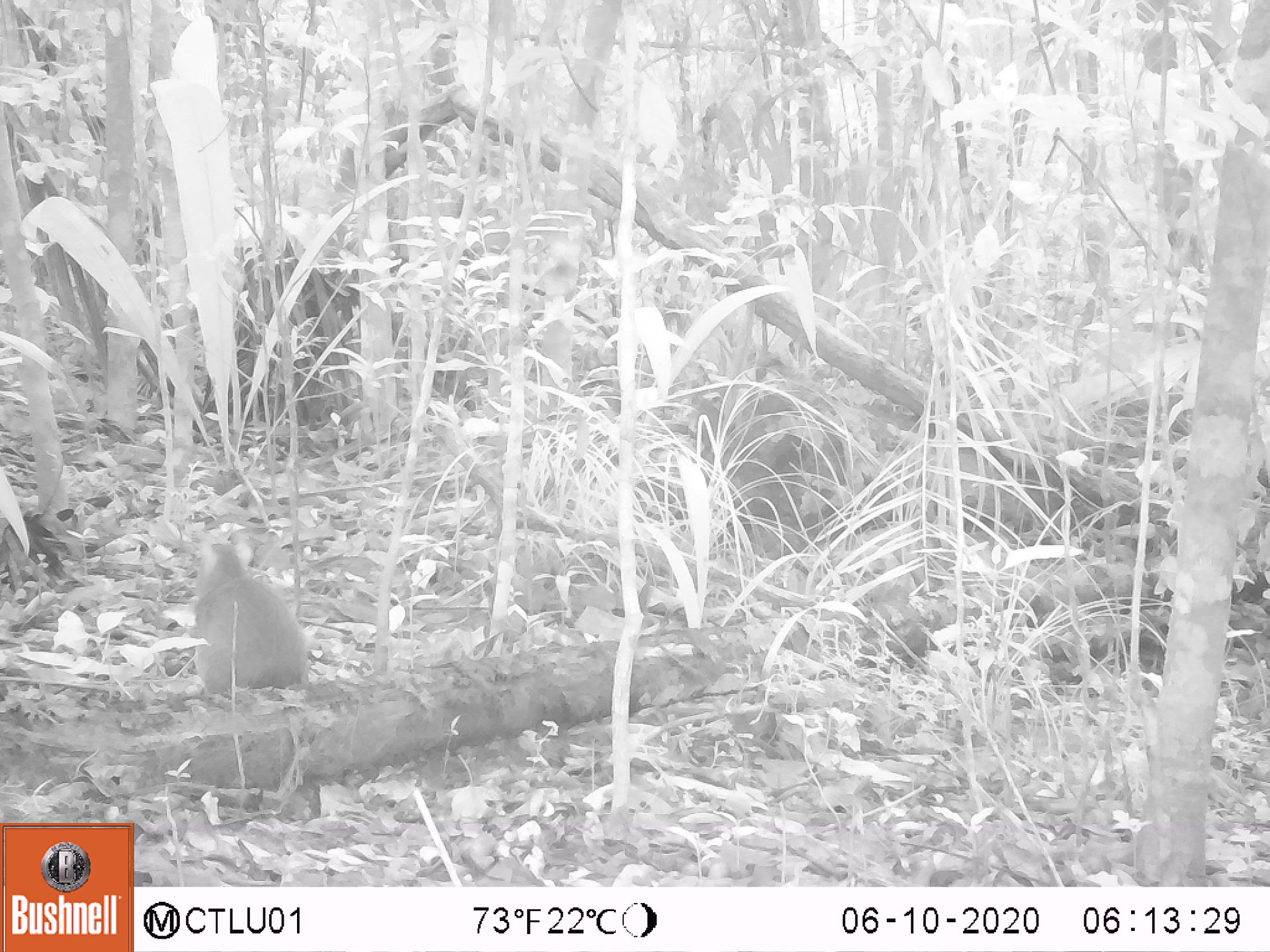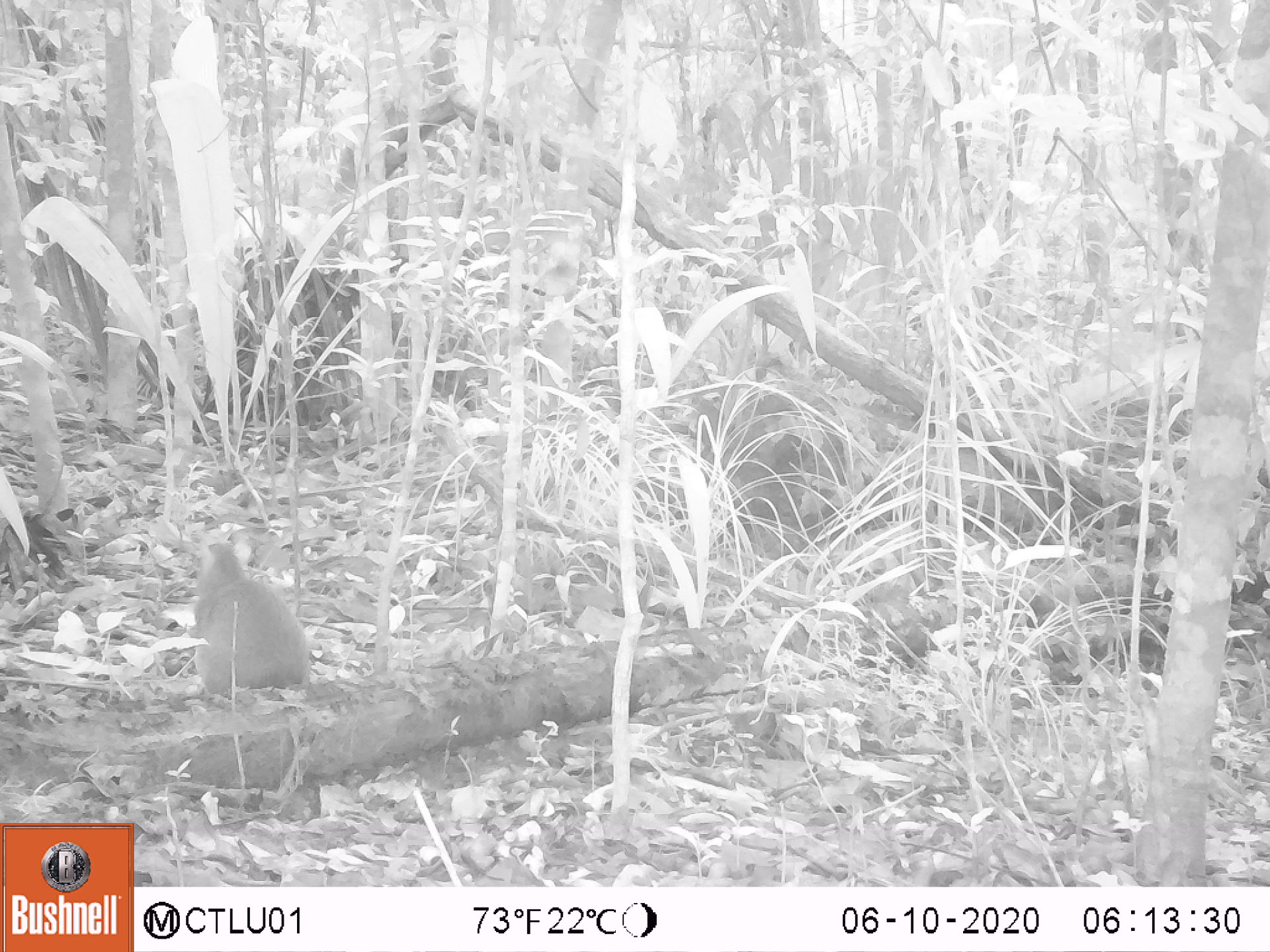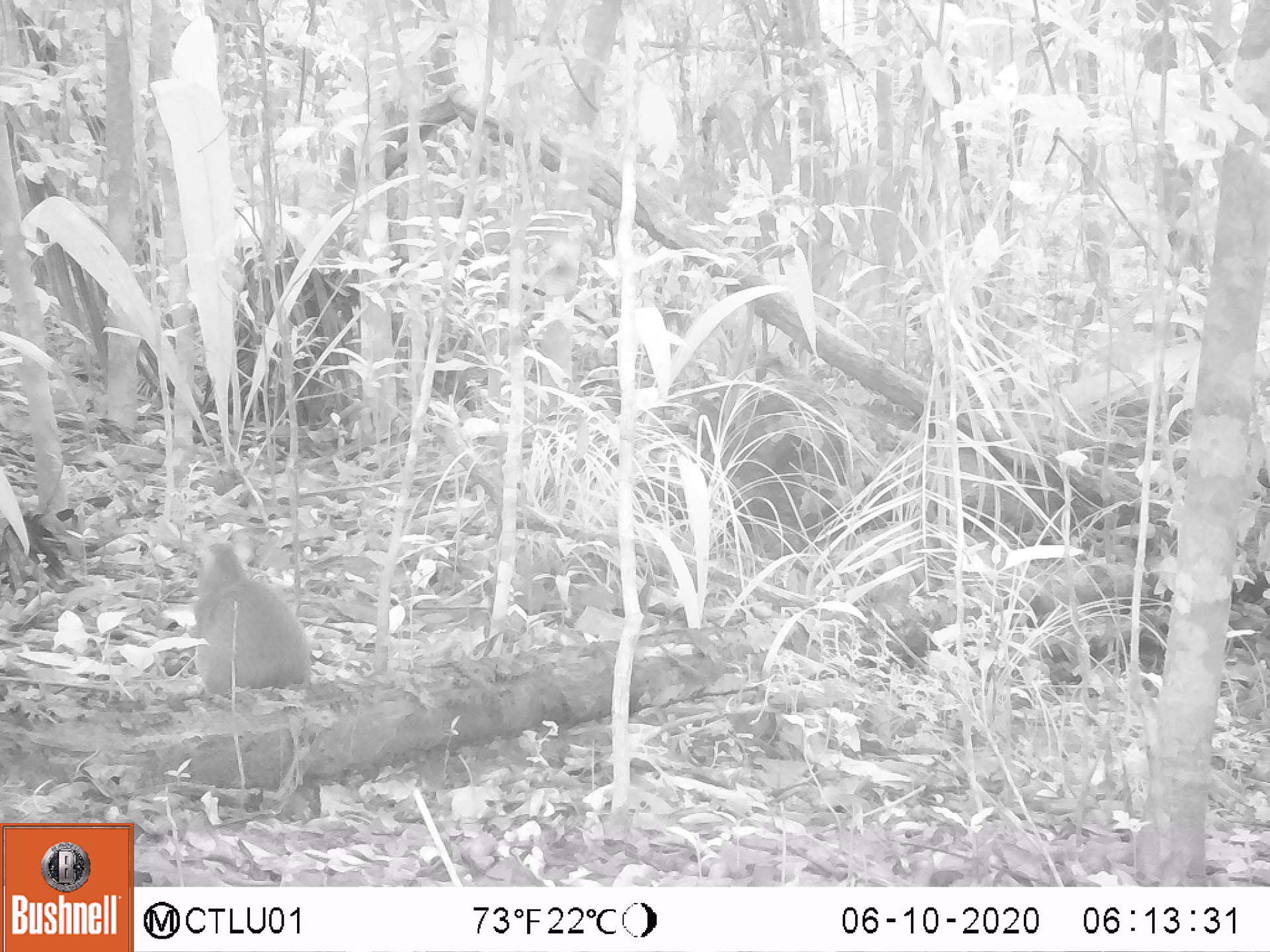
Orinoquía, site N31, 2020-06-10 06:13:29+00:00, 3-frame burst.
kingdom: Animalia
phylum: Chordata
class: Mammalia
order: Rodentia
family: Dasyproctidae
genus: Dasyprocta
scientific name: Dasyprocta fuliginosa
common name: black agouti